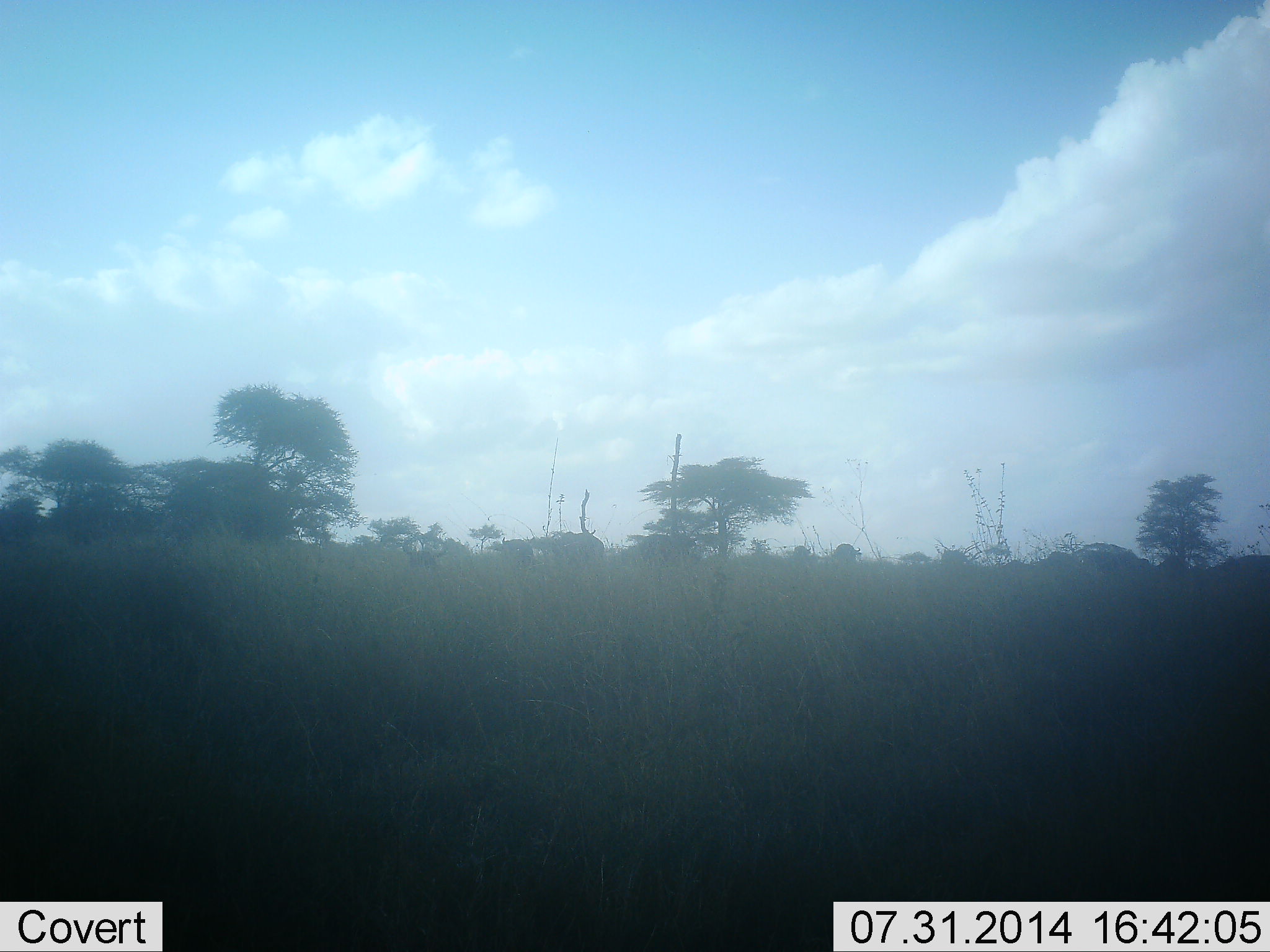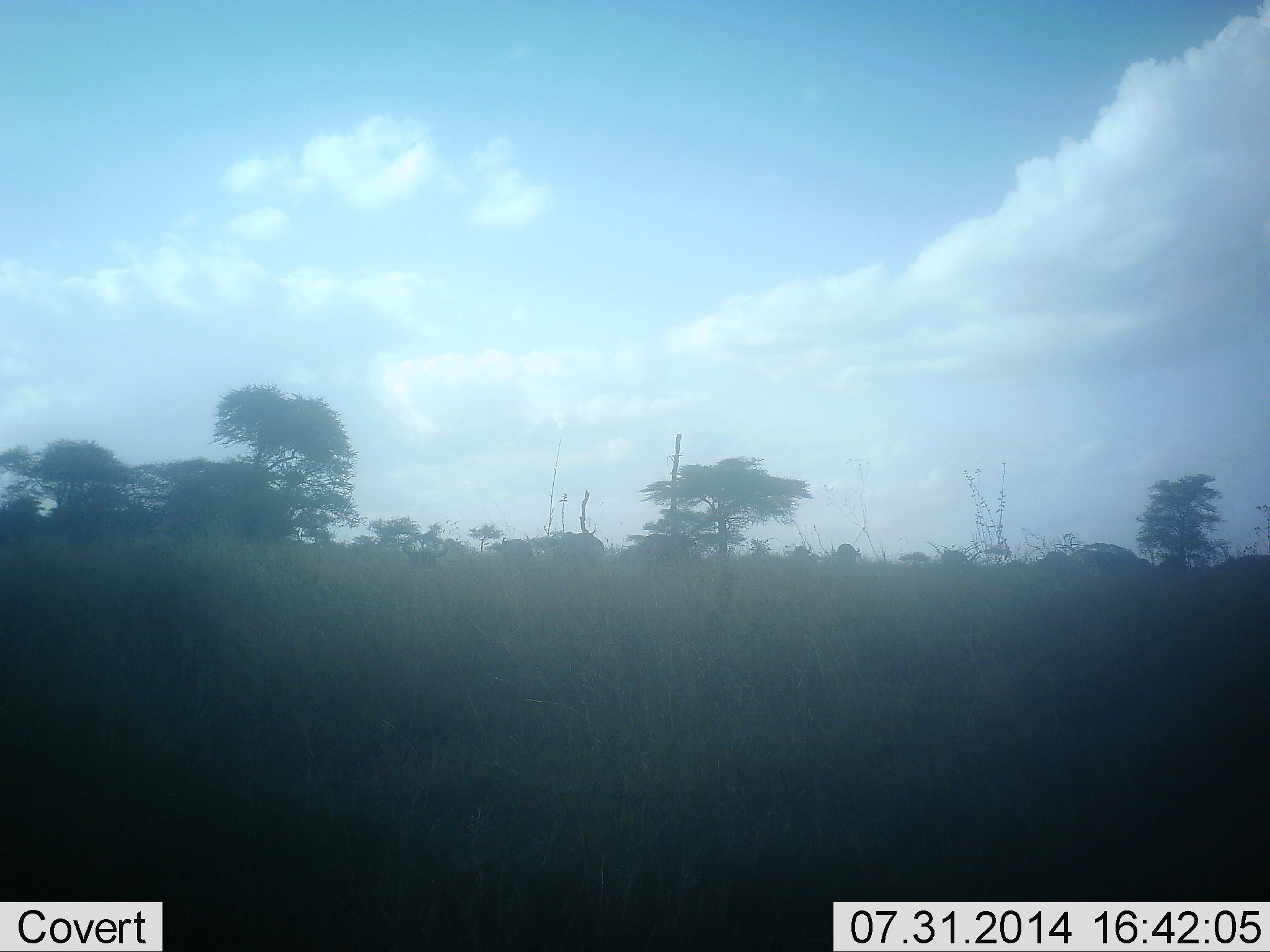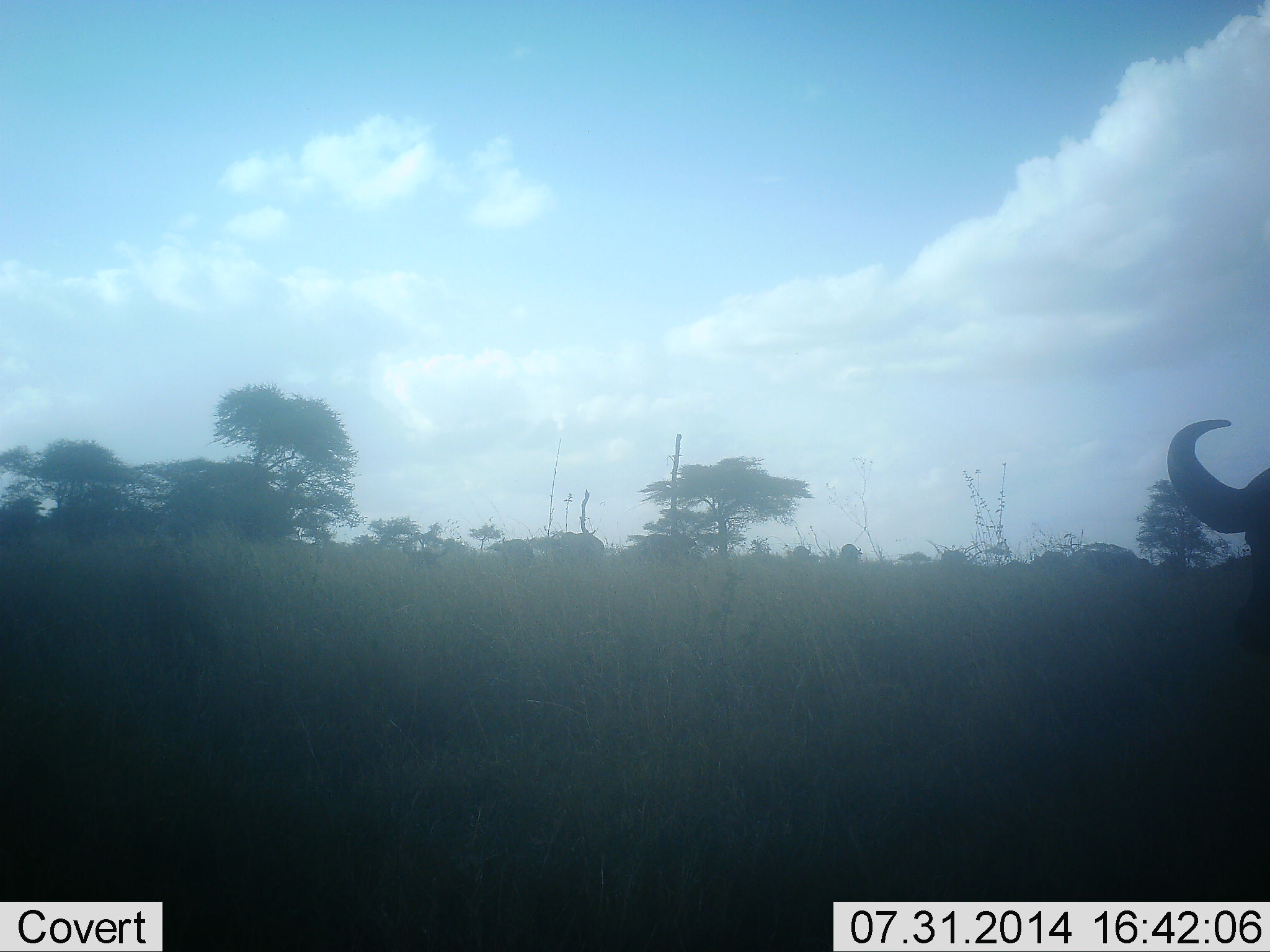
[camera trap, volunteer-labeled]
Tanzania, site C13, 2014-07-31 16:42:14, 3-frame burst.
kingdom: Animalia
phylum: Chordata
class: Mammalia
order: Artiodactyla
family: Bovidae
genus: Syncerus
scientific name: Syncerus caffer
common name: cape buffalo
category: buffalo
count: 1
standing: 0%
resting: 14%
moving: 71%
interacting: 0%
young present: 0%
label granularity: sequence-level